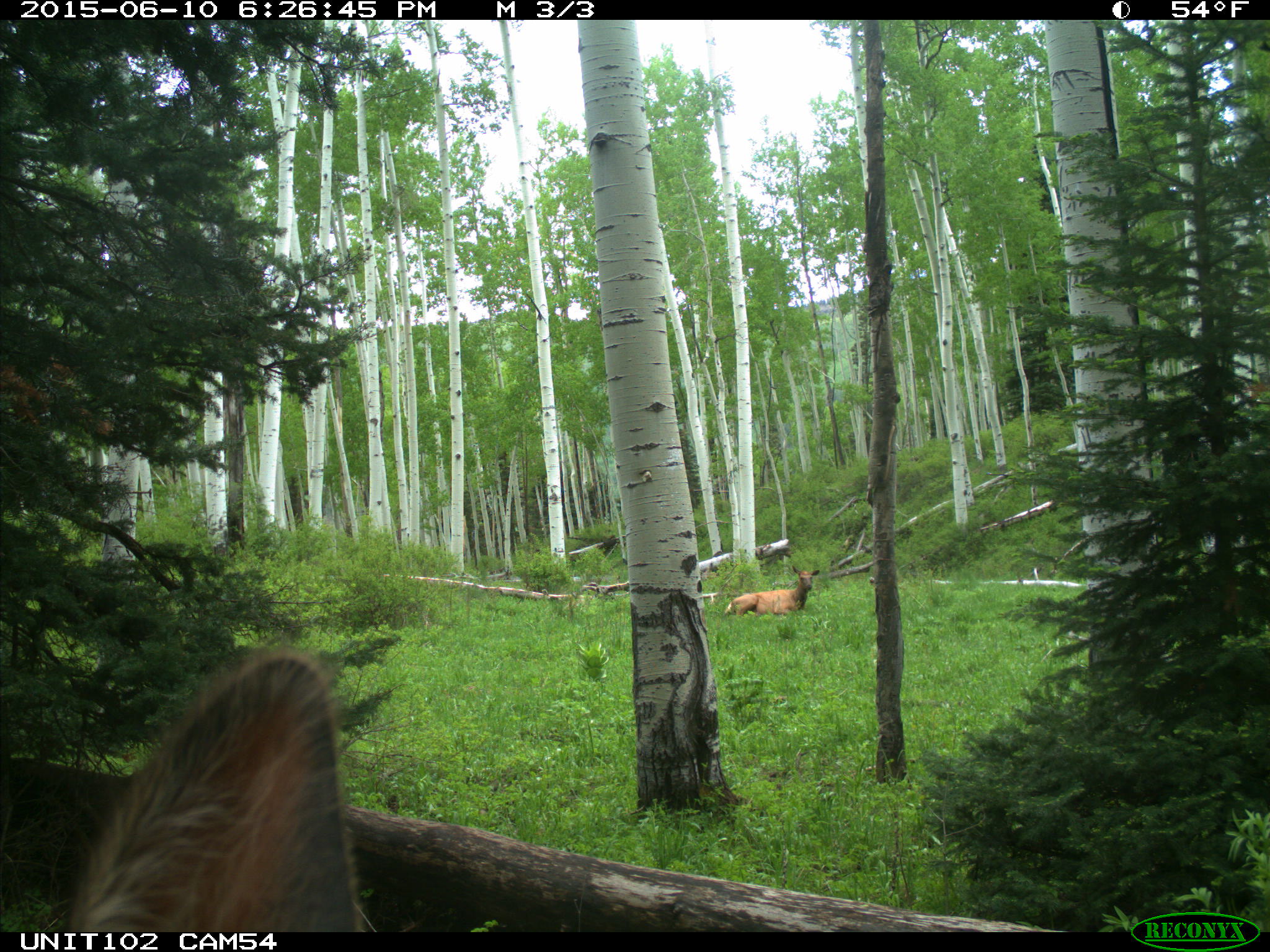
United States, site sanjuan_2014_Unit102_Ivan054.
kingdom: Animalia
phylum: Chordata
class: Mammalia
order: Artiodactyla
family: Cervidae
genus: Cervus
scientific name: Cervus elaphus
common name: red deer